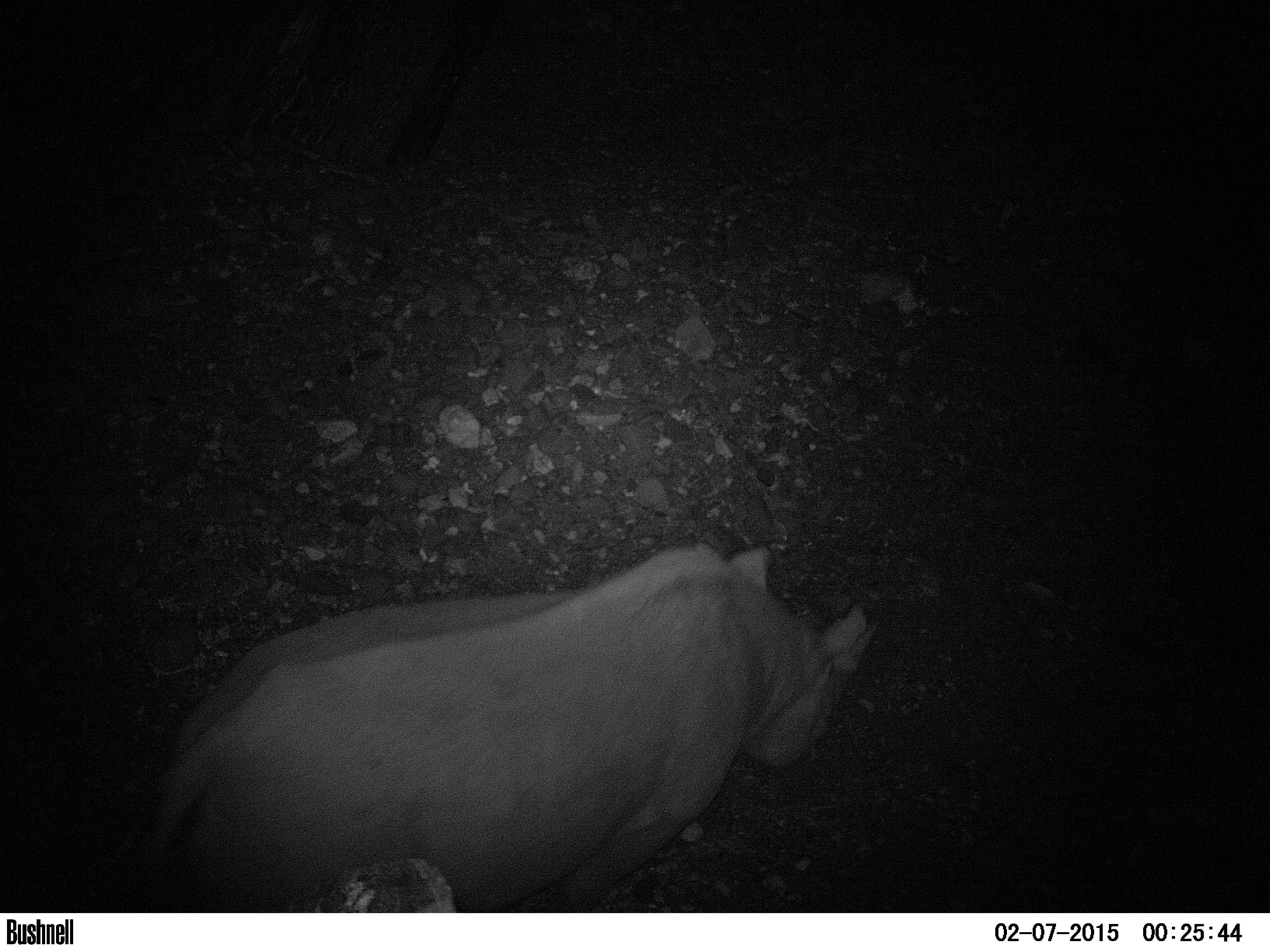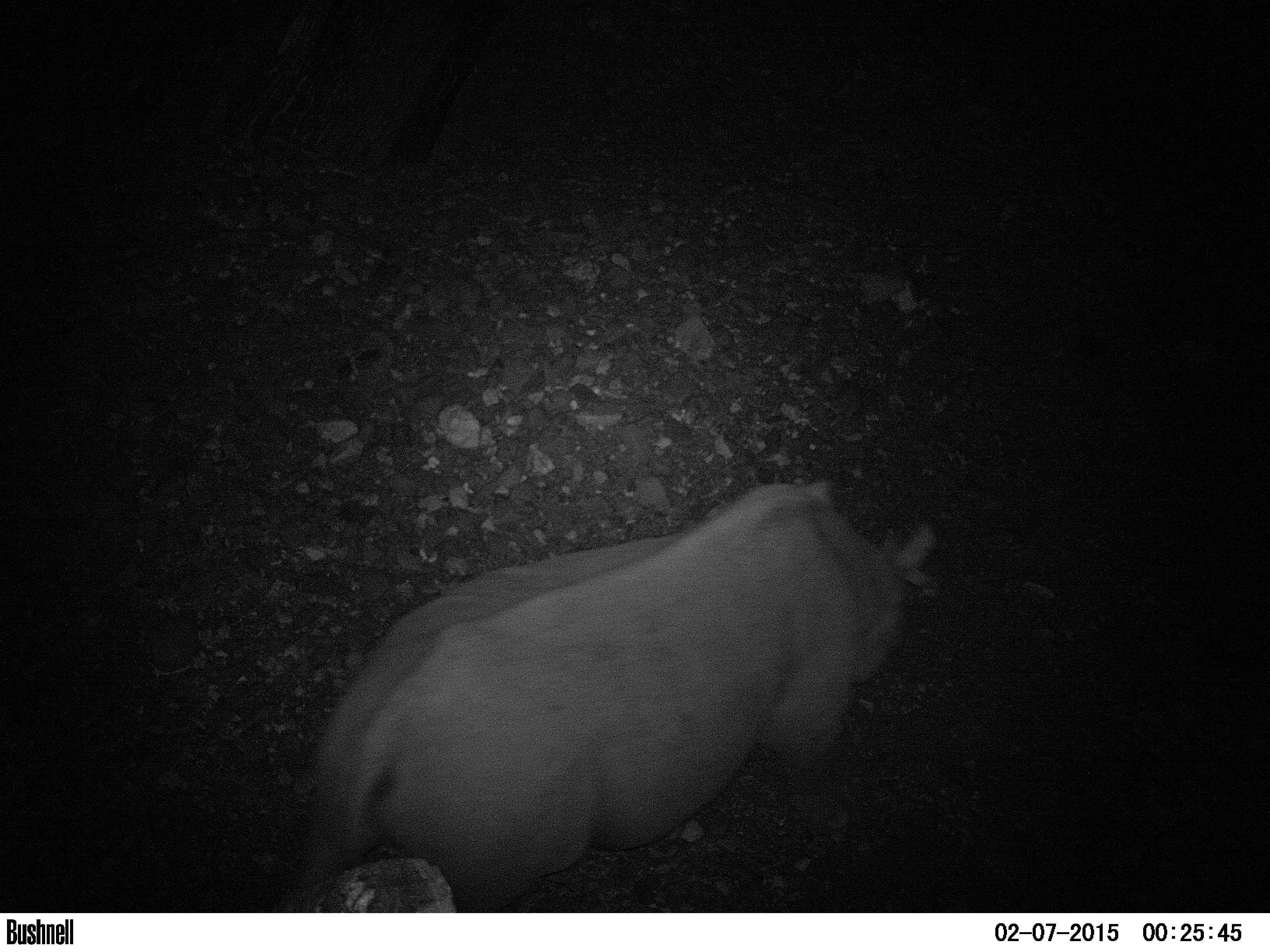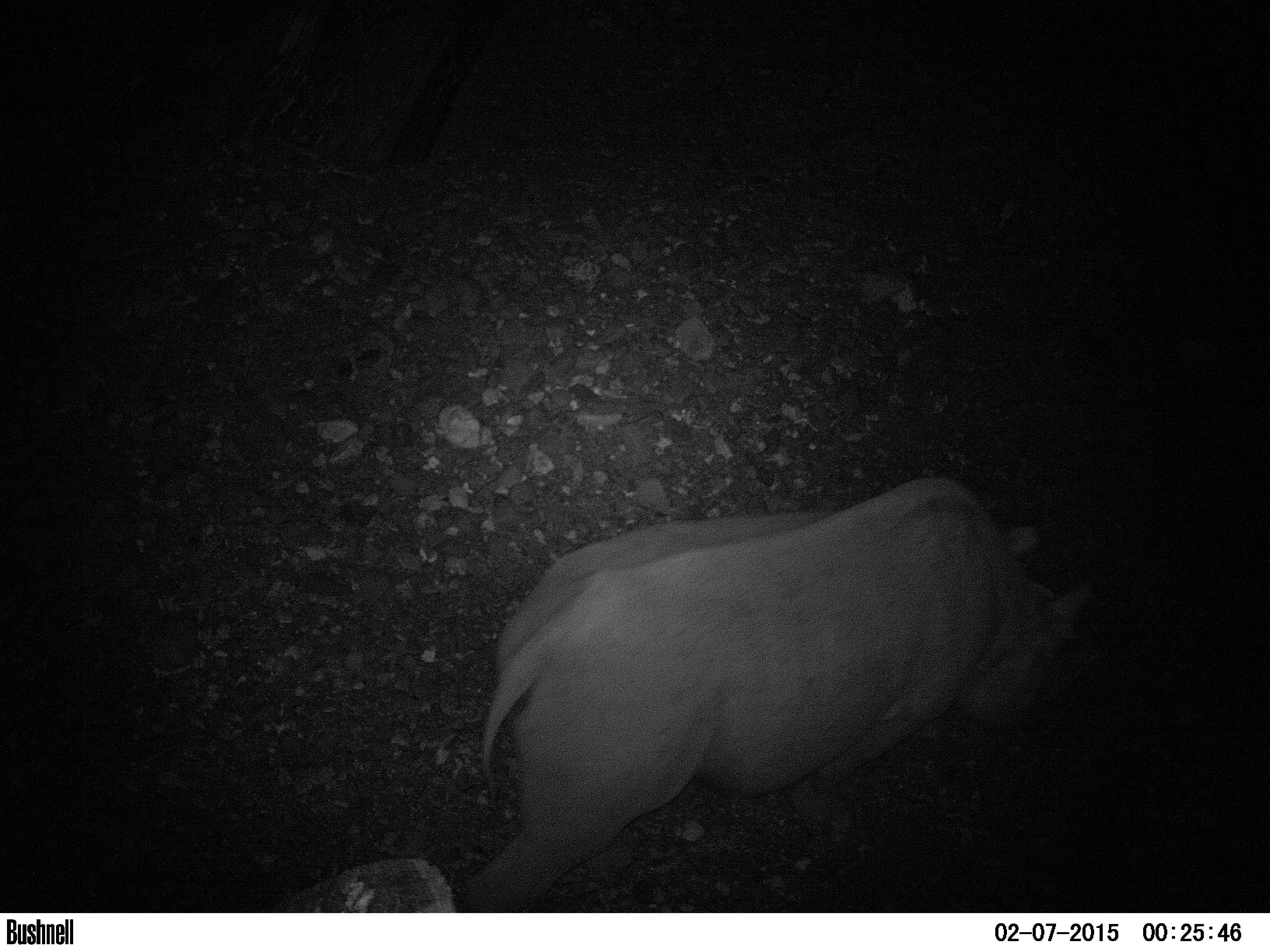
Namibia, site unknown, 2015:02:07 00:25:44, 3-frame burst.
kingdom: Animalia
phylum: Chordata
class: Mammalia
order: Perissodactyla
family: Rhinocerotidae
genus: Diceros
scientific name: Diceros bicornis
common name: black rhinoceros